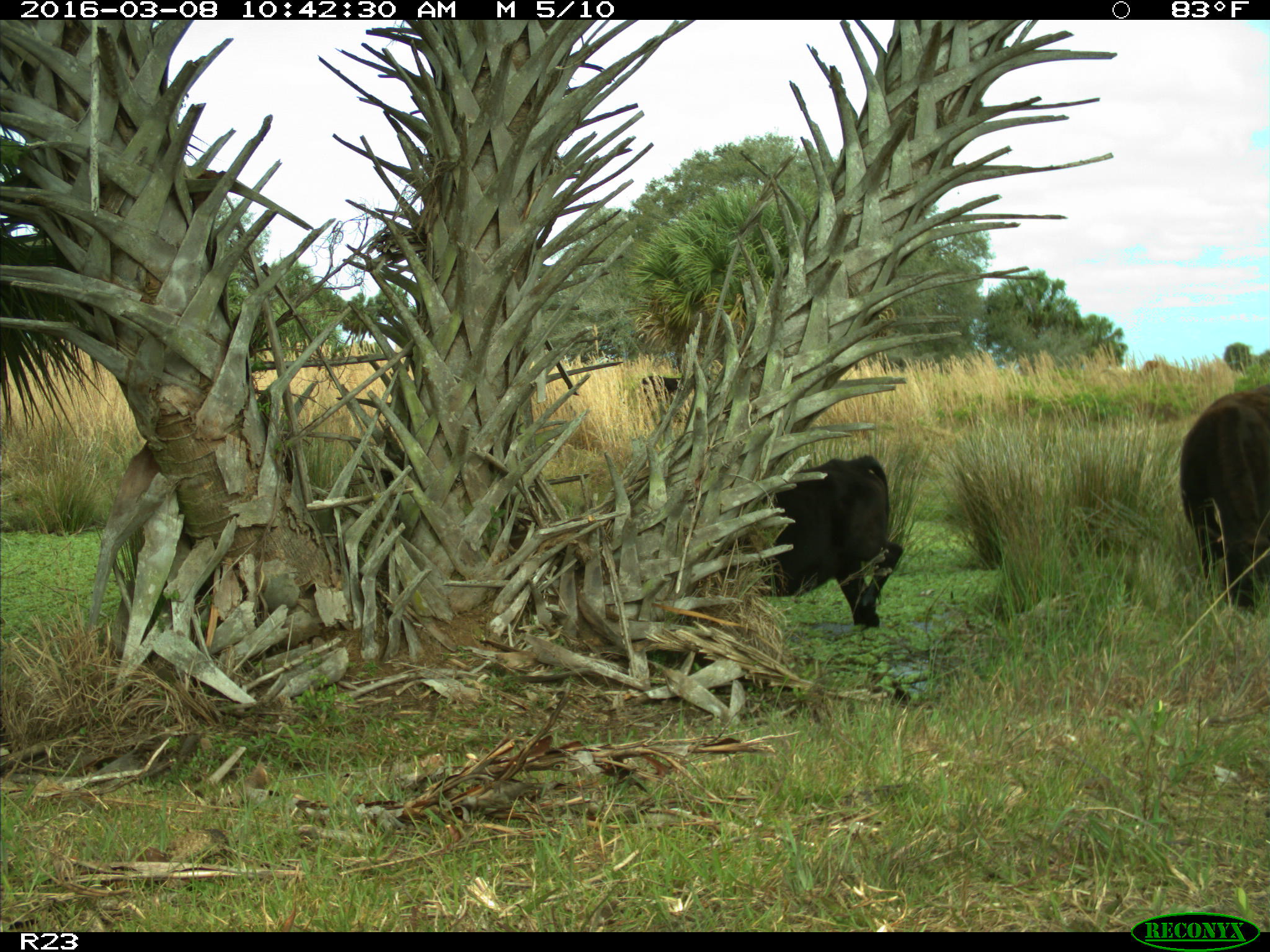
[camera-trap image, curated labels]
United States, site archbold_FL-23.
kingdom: Animalia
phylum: Chordata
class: Mammalia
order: Artiodactyla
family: Bovidae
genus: Bos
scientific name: Bos taurus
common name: domestic cow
Bos taurus (domestic cow).